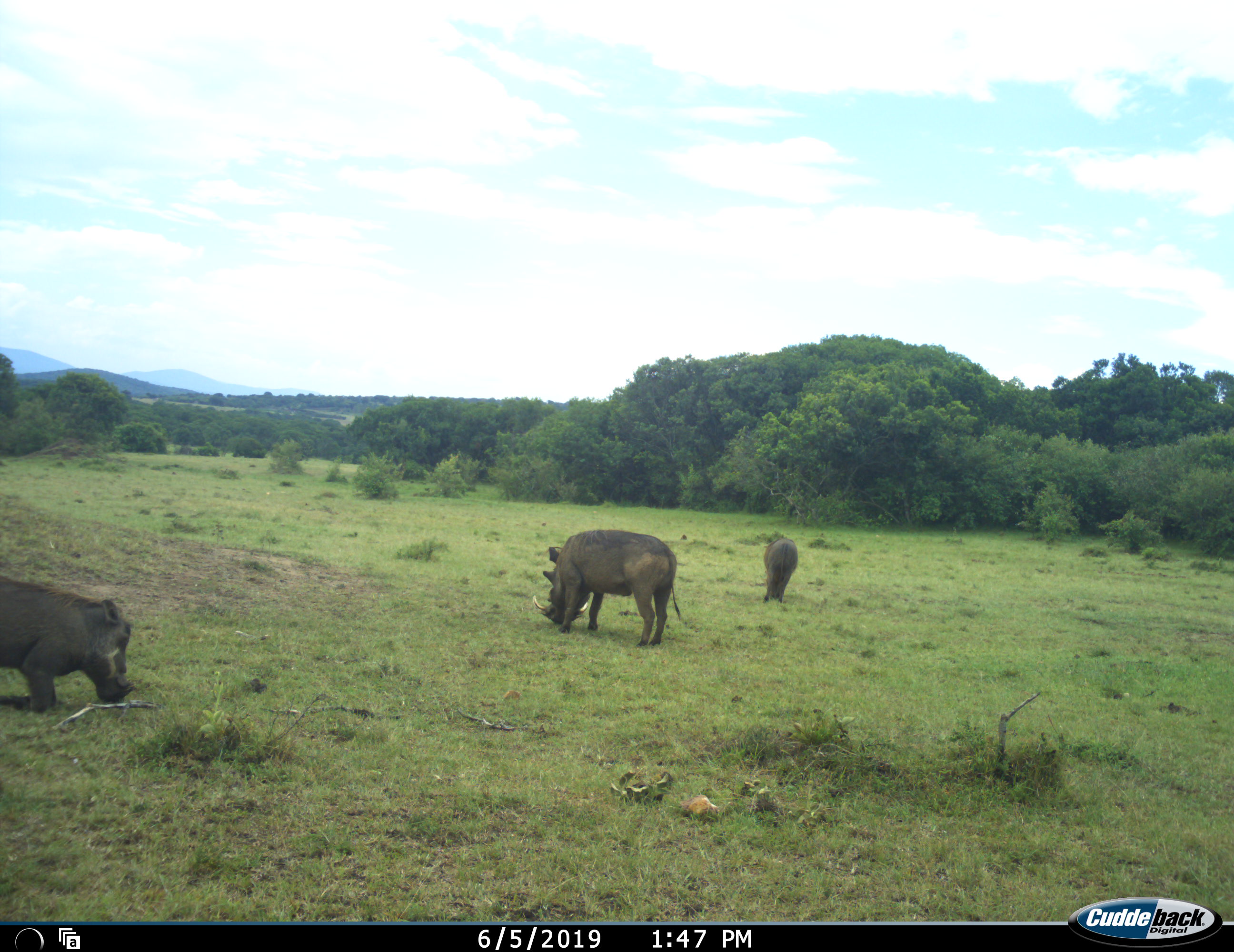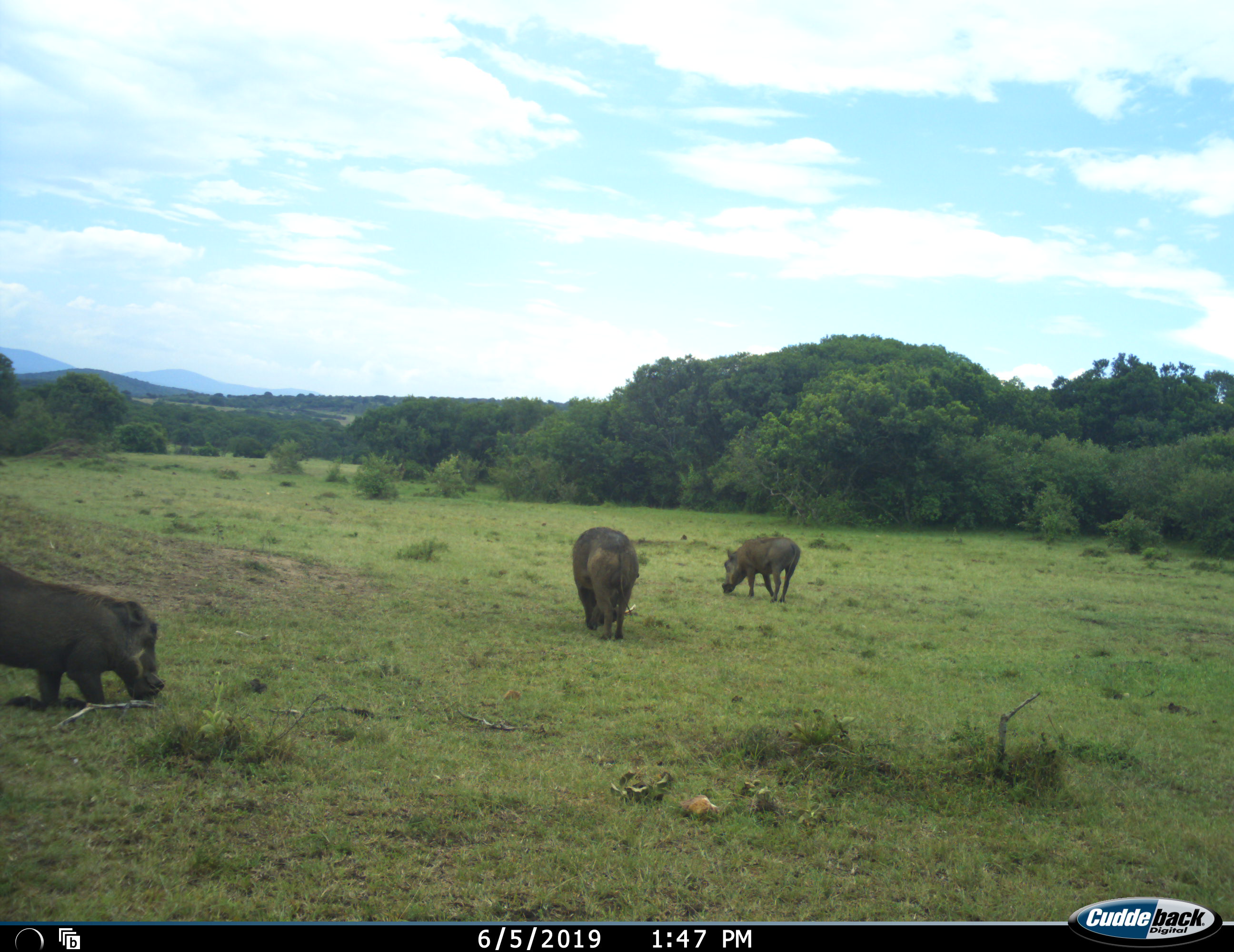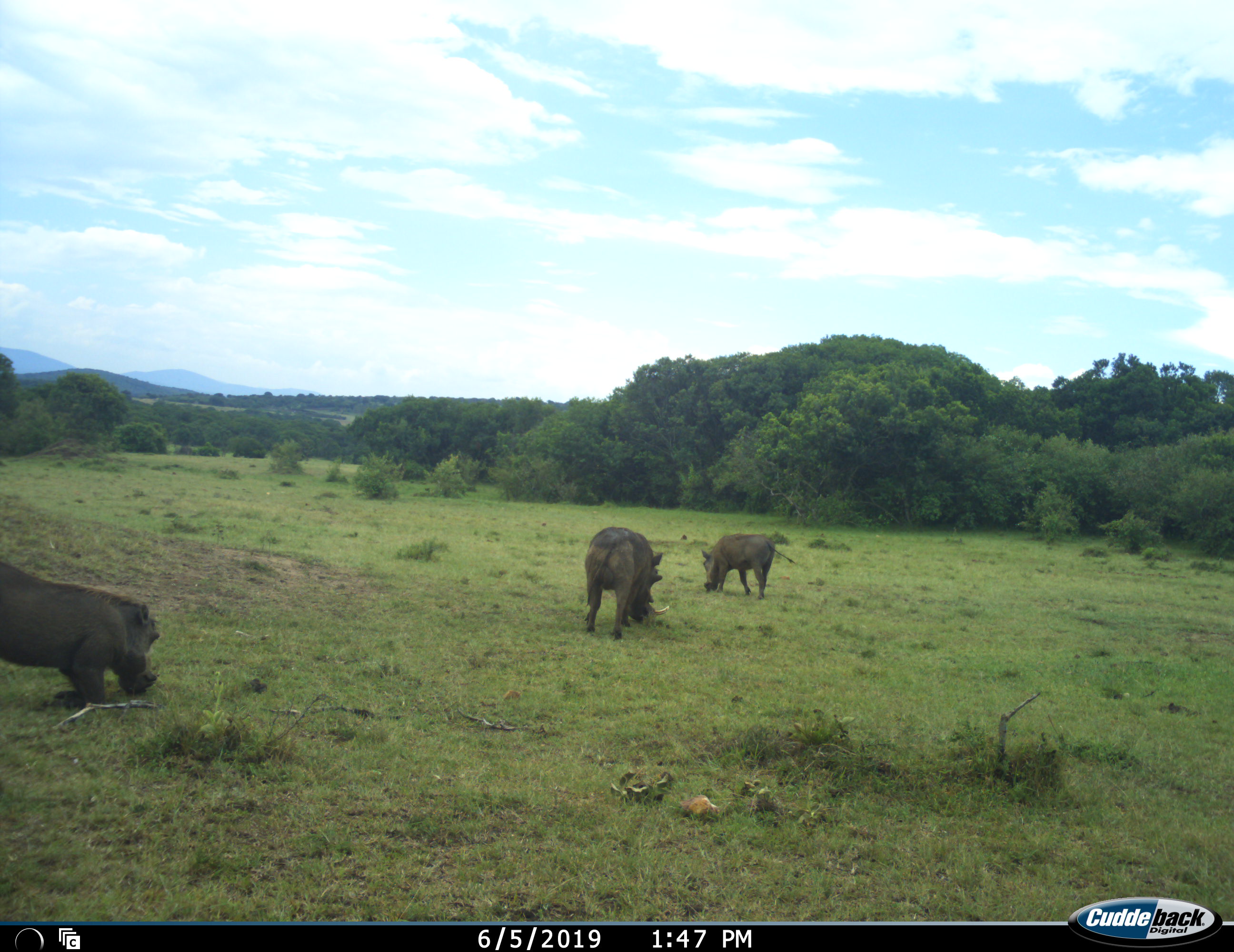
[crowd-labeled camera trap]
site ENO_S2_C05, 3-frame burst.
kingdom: Animalia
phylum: Chordata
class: Mammalia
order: Artiodactyla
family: Suidae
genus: Phacochoerus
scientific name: Phacochoerus africanus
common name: warthog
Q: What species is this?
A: Warthog (Phacochoerus africanus).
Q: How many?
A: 3.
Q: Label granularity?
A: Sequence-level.